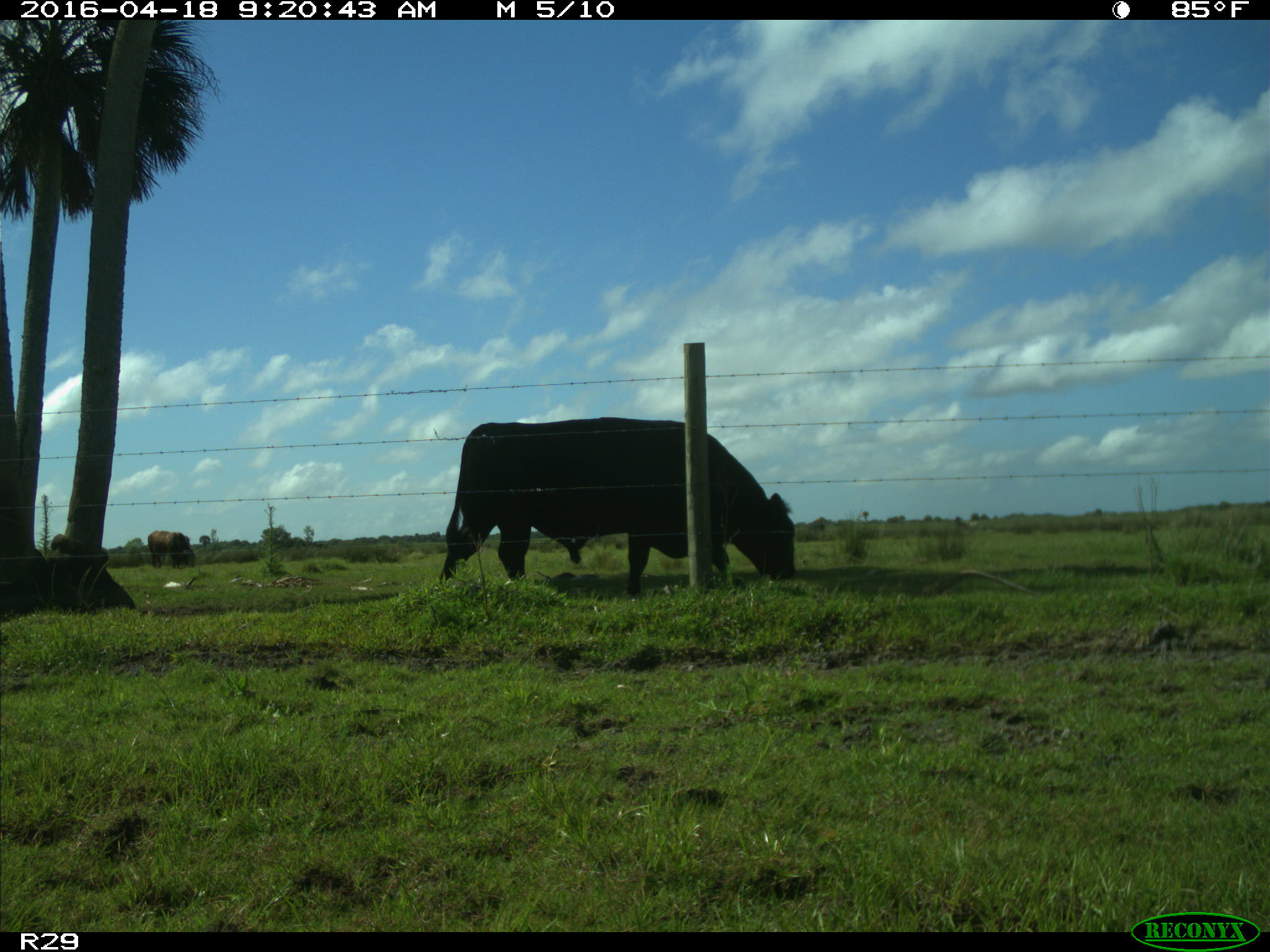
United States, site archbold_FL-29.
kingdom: Animalia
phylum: Chordata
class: Mammalia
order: Artiodactyla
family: Bovidae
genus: Bos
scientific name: Bos taurus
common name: domestic cow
Bos taurus (domestic cow).